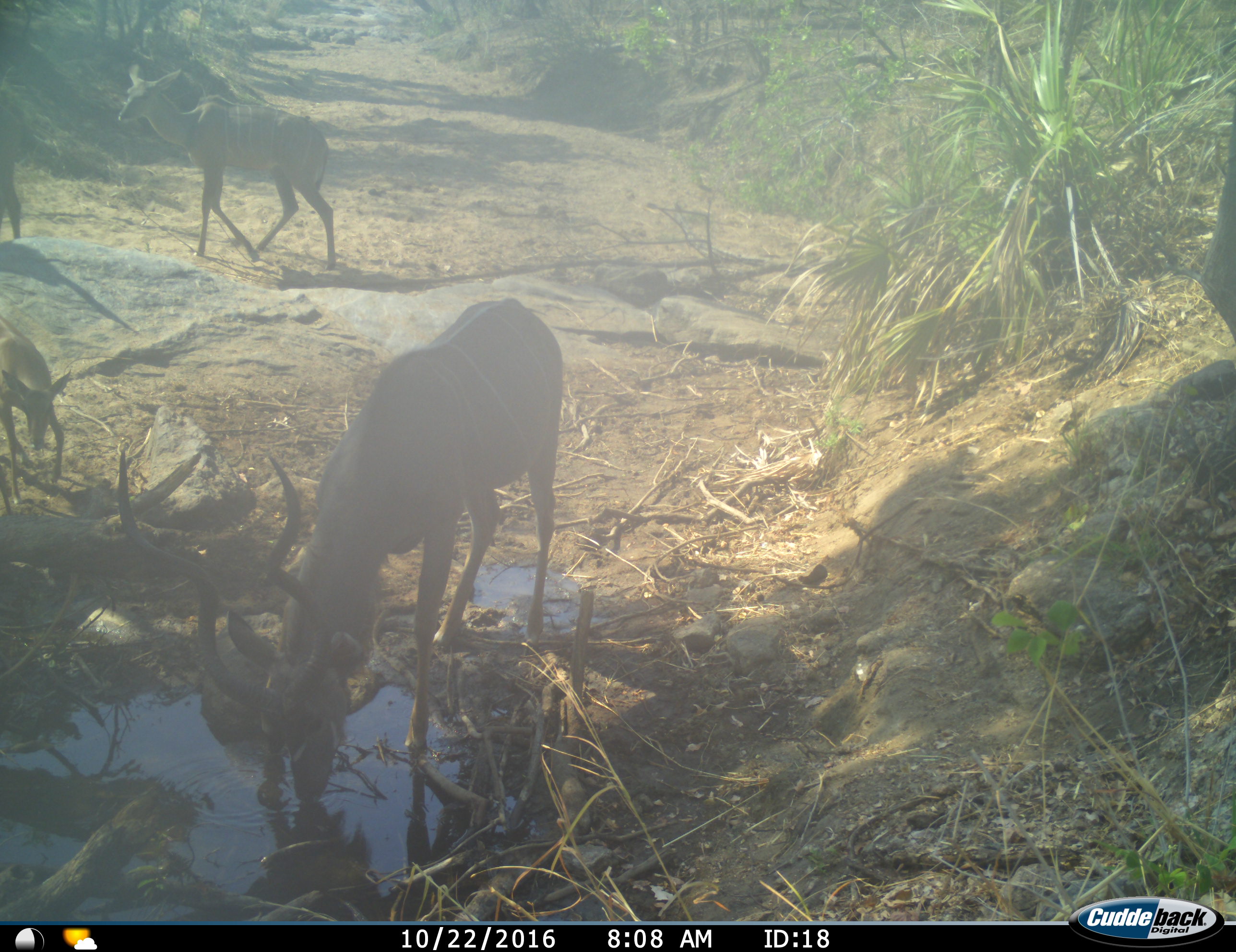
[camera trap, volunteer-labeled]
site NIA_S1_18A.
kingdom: Animalia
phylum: Chordata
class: Mammalia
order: Artiodactyla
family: Bovidae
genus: Tragelaphus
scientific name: Tragelaphus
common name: kudu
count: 3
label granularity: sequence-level